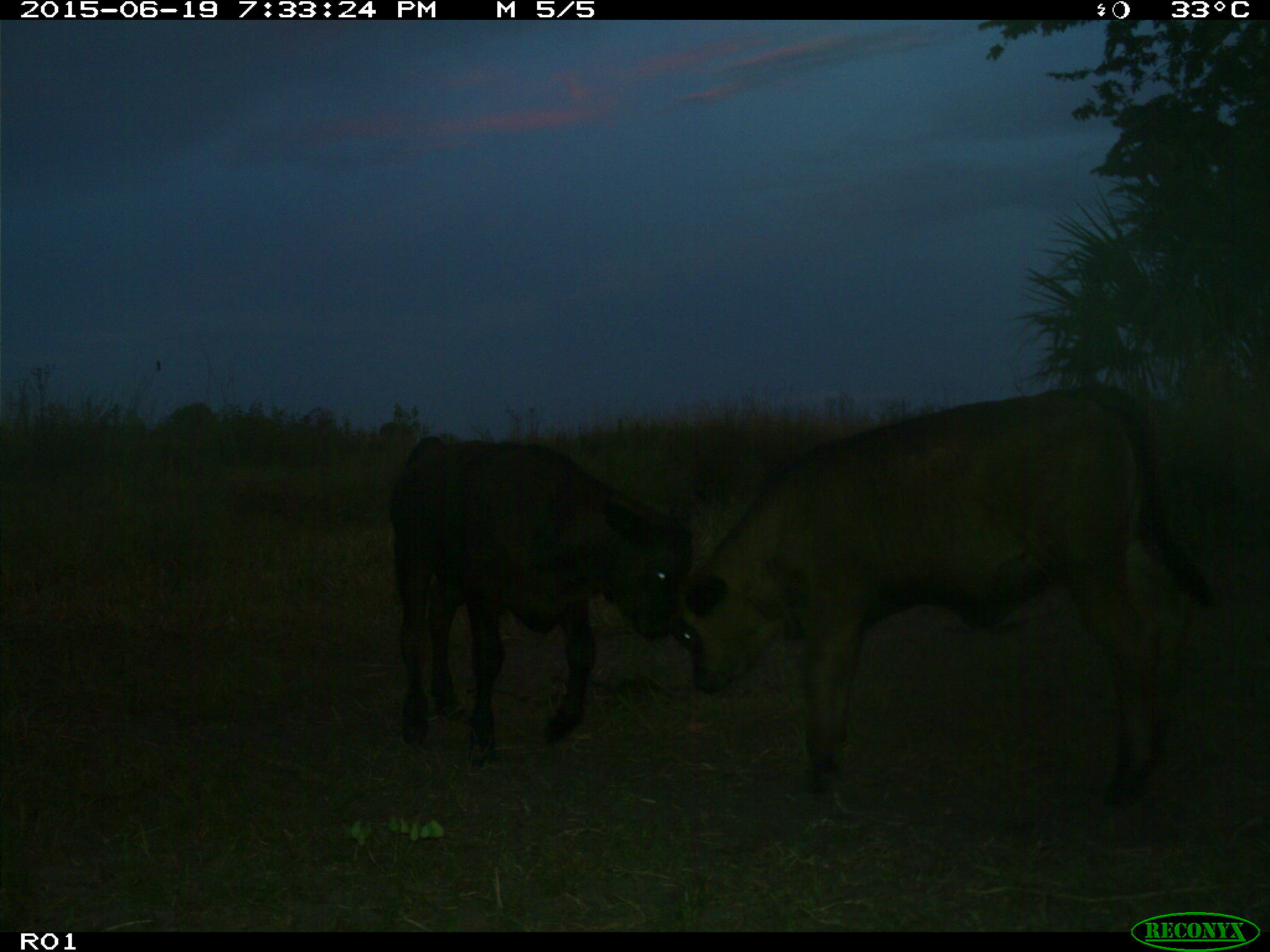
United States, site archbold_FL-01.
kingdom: Animalia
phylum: Chordata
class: Mammalia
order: Artiodactyla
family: Bovidae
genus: Bos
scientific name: Bos taurus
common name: domestic cow